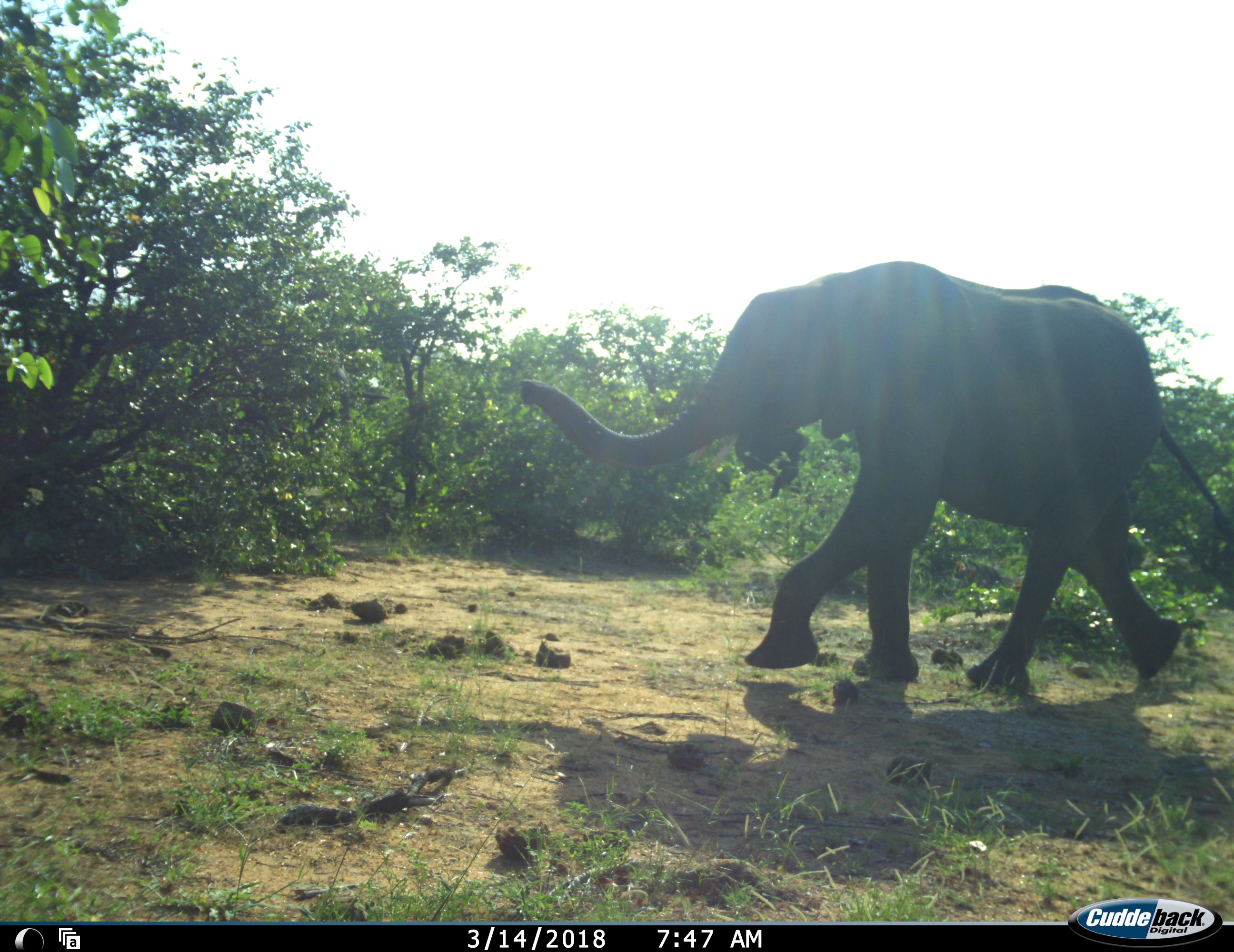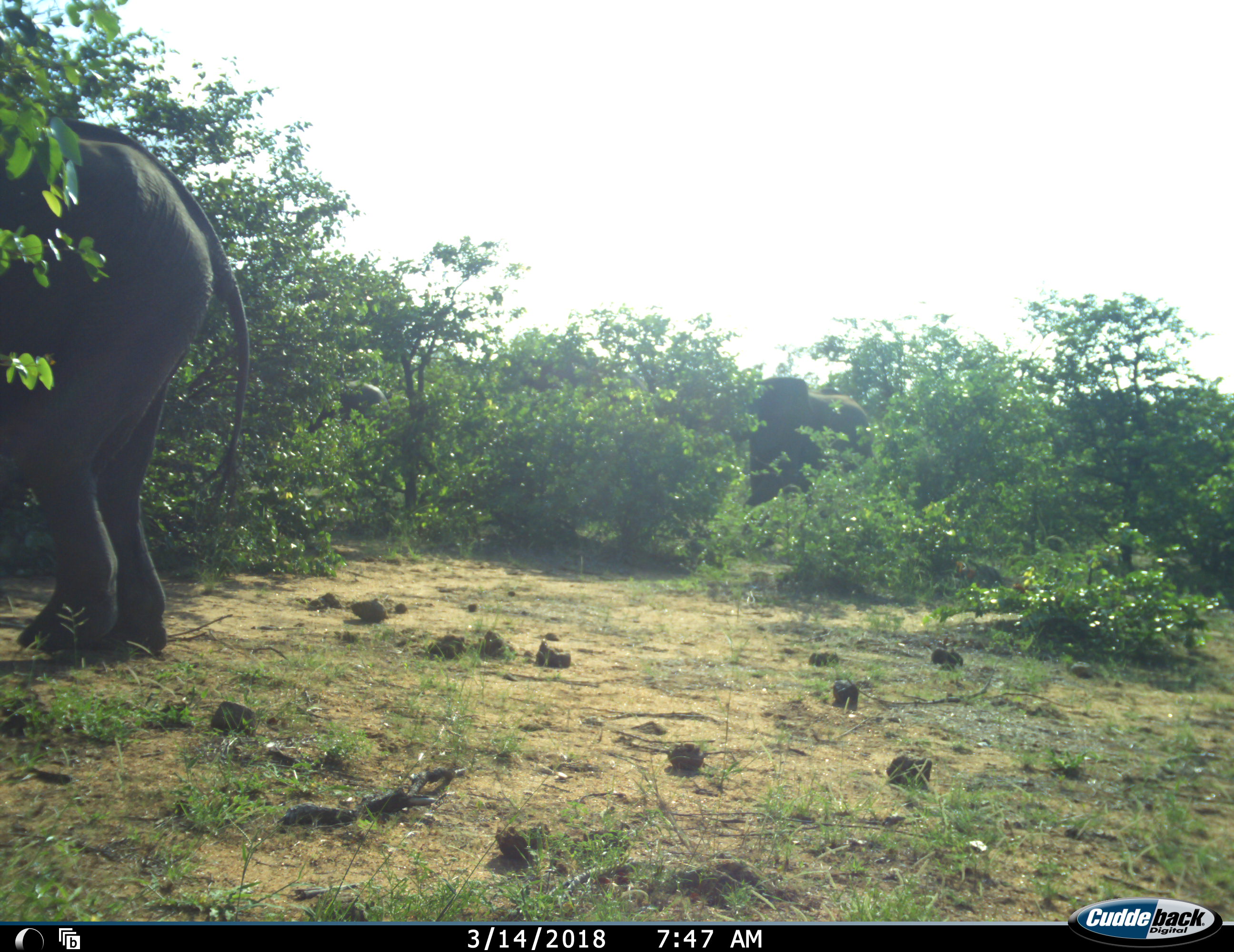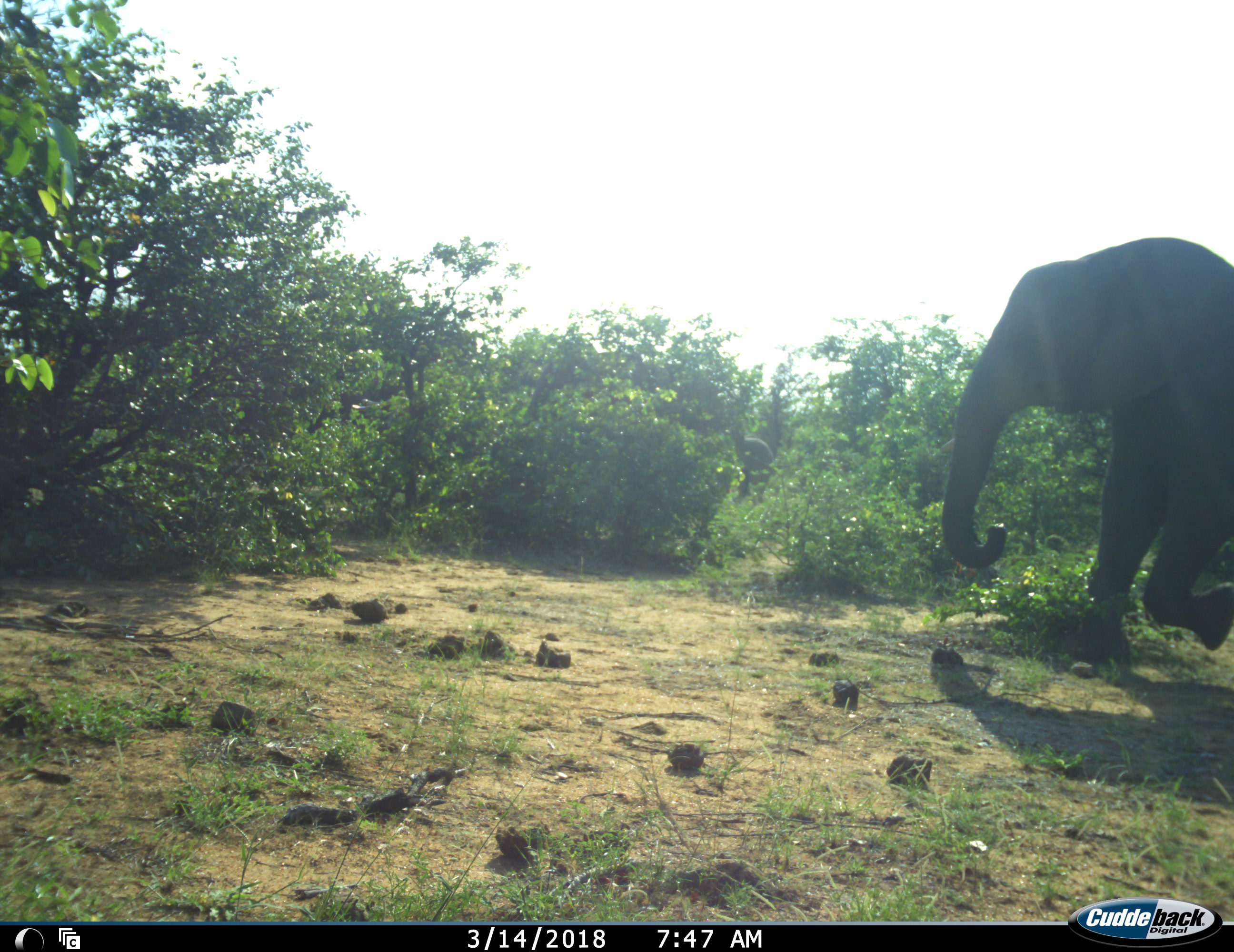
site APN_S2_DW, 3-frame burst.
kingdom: Animalia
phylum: Chordata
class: Mammalia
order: Proboscidea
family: Elephantidae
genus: Loxodonta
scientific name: Loxodonta africana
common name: african bush elephant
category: elephant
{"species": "elephant (african bush elephant) (Loxodonta africana)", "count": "4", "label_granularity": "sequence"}